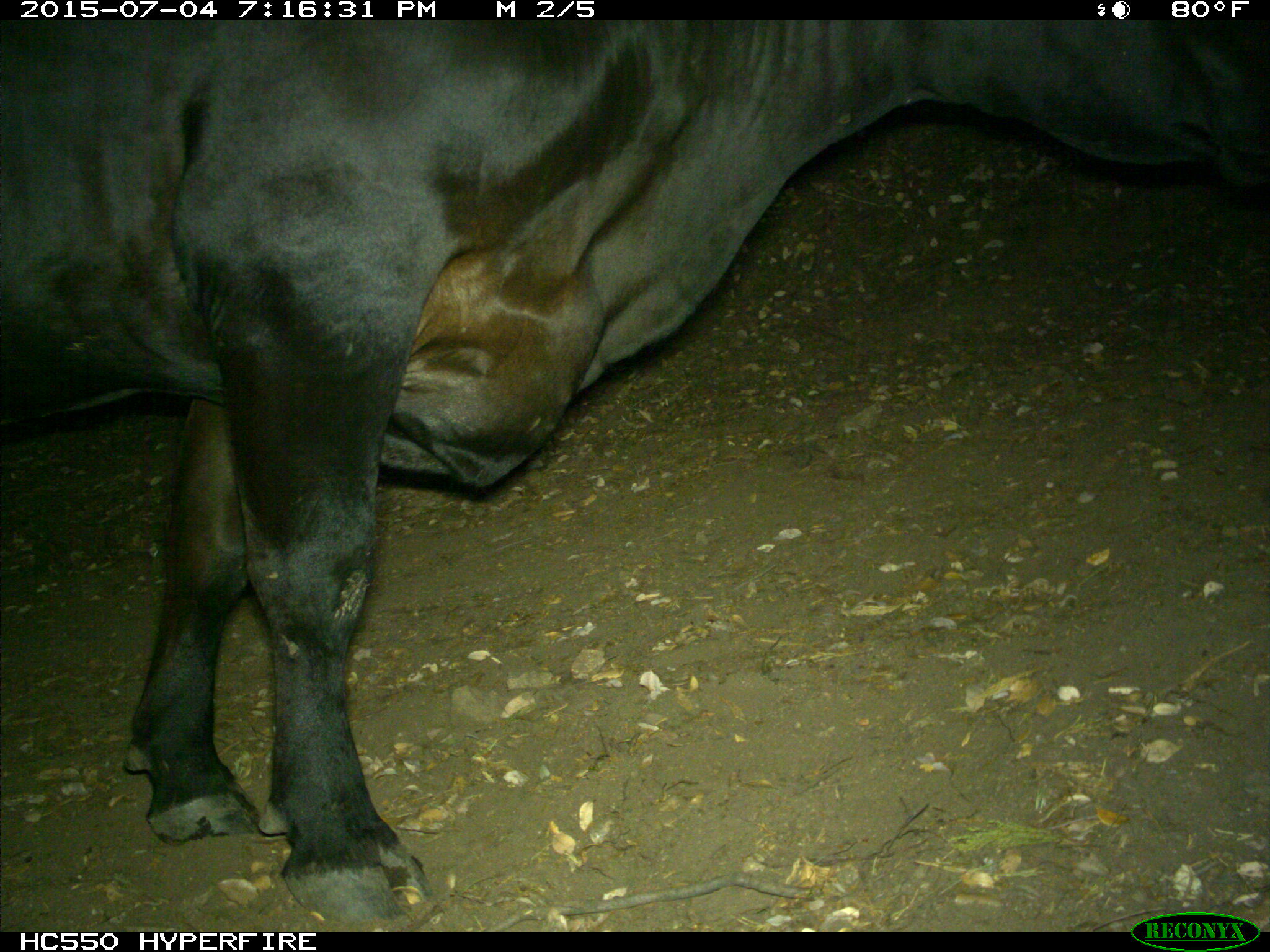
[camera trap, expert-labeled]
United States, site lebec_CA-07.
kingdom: Animalia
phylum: Chordata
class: Mammalia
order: Artiodactyla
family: Bovidae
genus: Bos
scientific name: Bos taurus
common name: domestic cow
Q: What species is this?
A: Bos taurus (domestic cow).